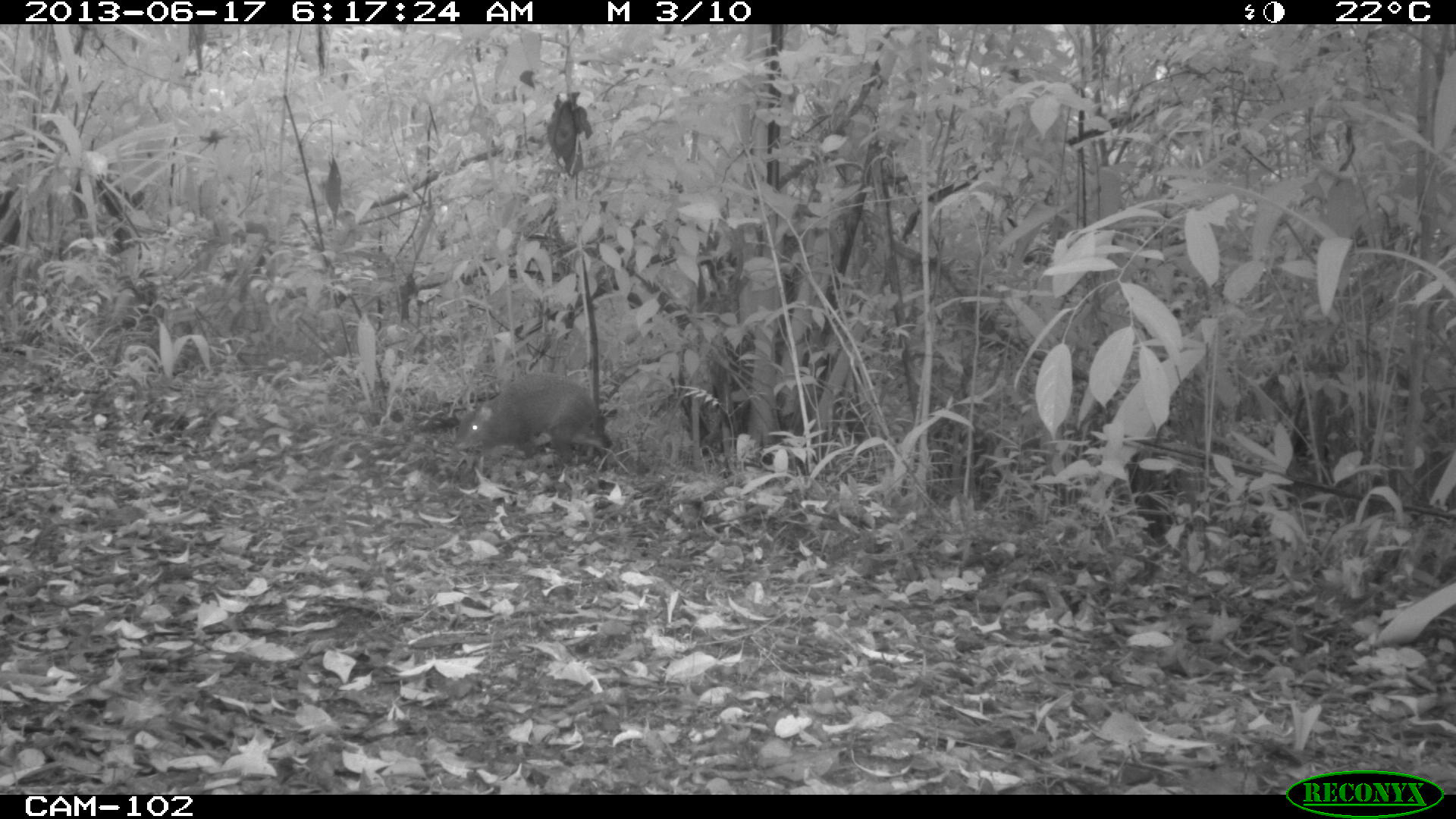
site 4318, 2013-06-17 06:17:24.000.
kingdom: Animalia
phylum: Chordata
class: Mammalia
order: Rodentia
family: Dasyproctidae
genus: Dasyprocta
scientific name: Dasyprocta punctata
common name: central american agouti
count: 1